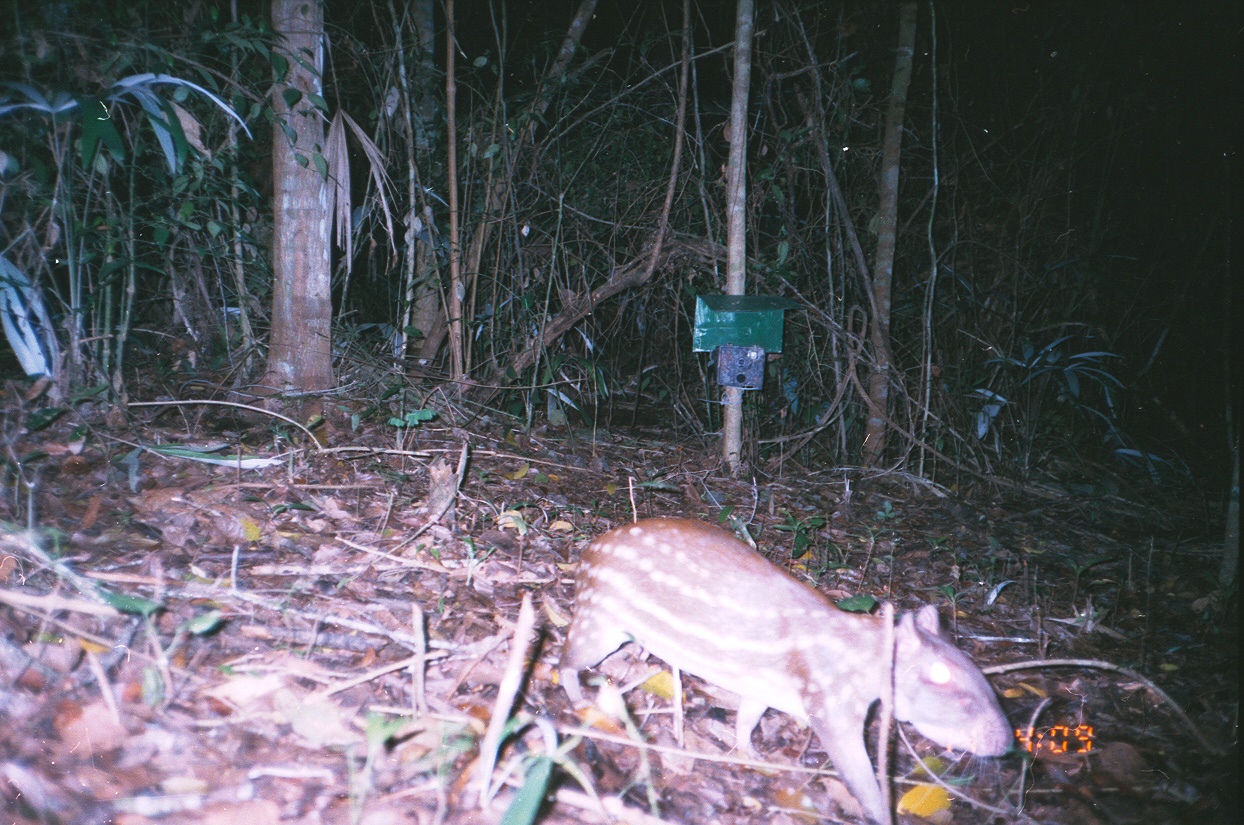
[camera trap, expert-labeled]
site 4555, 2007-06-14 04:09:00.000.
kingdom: Animalia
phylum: Chordata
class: Mammalia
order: Rodentia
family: Cuniculidae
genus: Cuniculus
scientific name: Cuniculus paca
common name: spotted paca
Cuniculus paca (spotted paca), count 1.